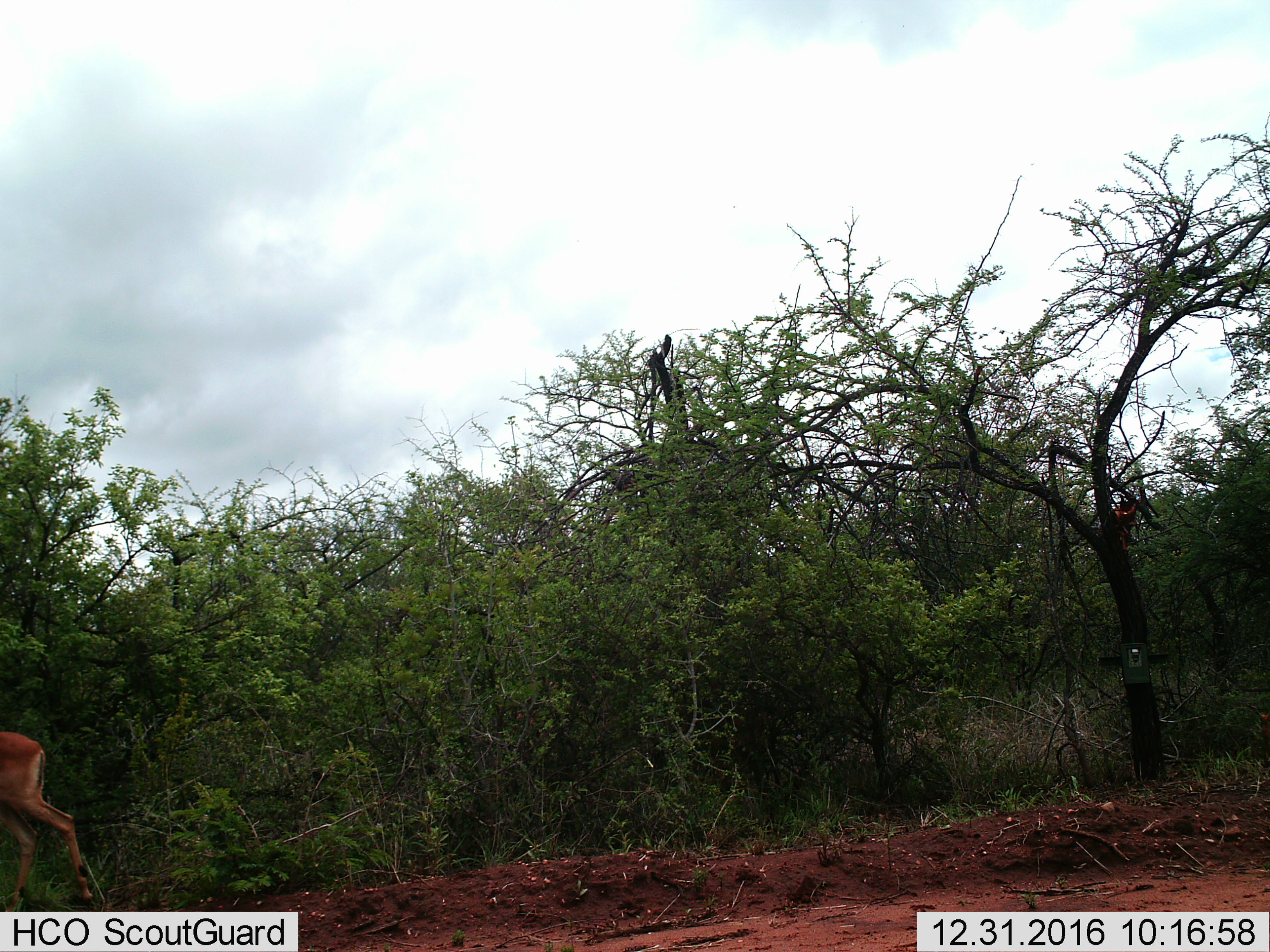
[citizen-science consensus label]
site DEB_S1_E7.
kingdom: Animalia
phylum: Chordata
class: Mammalia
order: Artiodactyla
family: Bovidae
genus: Aepyceros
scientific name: Aepyceros melampus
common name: impala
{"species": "impala (Aepyceros melampus)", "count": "1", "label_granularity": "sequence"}